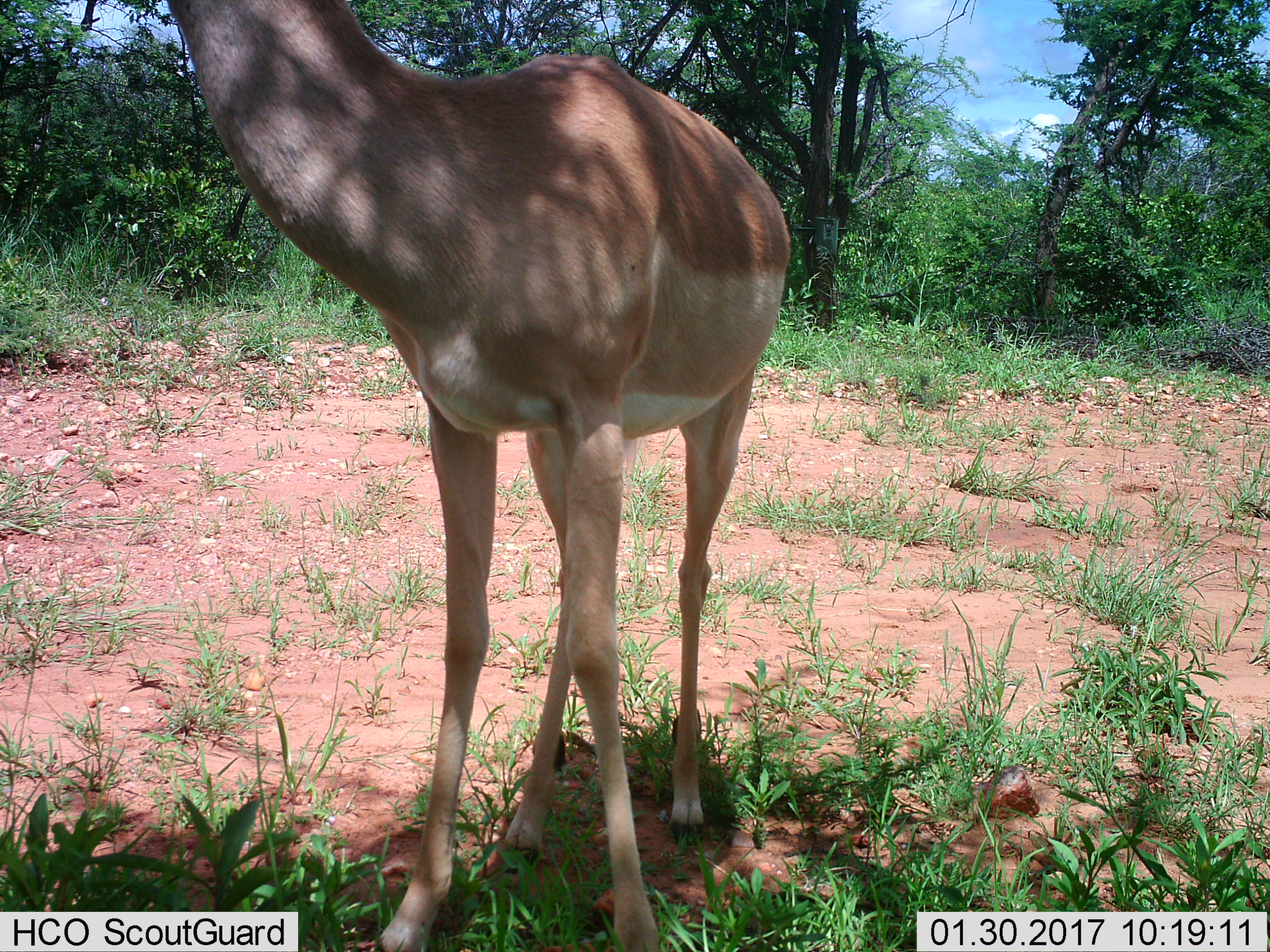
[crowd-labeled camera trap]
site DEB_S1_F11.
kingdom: Animalia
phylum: Chordata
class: Mammalia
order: Artiodactyla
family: Bovidae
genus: Aepyceros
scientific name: Aepyceros melampus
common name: impala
Impala (Aepyceros melampus), count 1. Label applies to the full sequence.